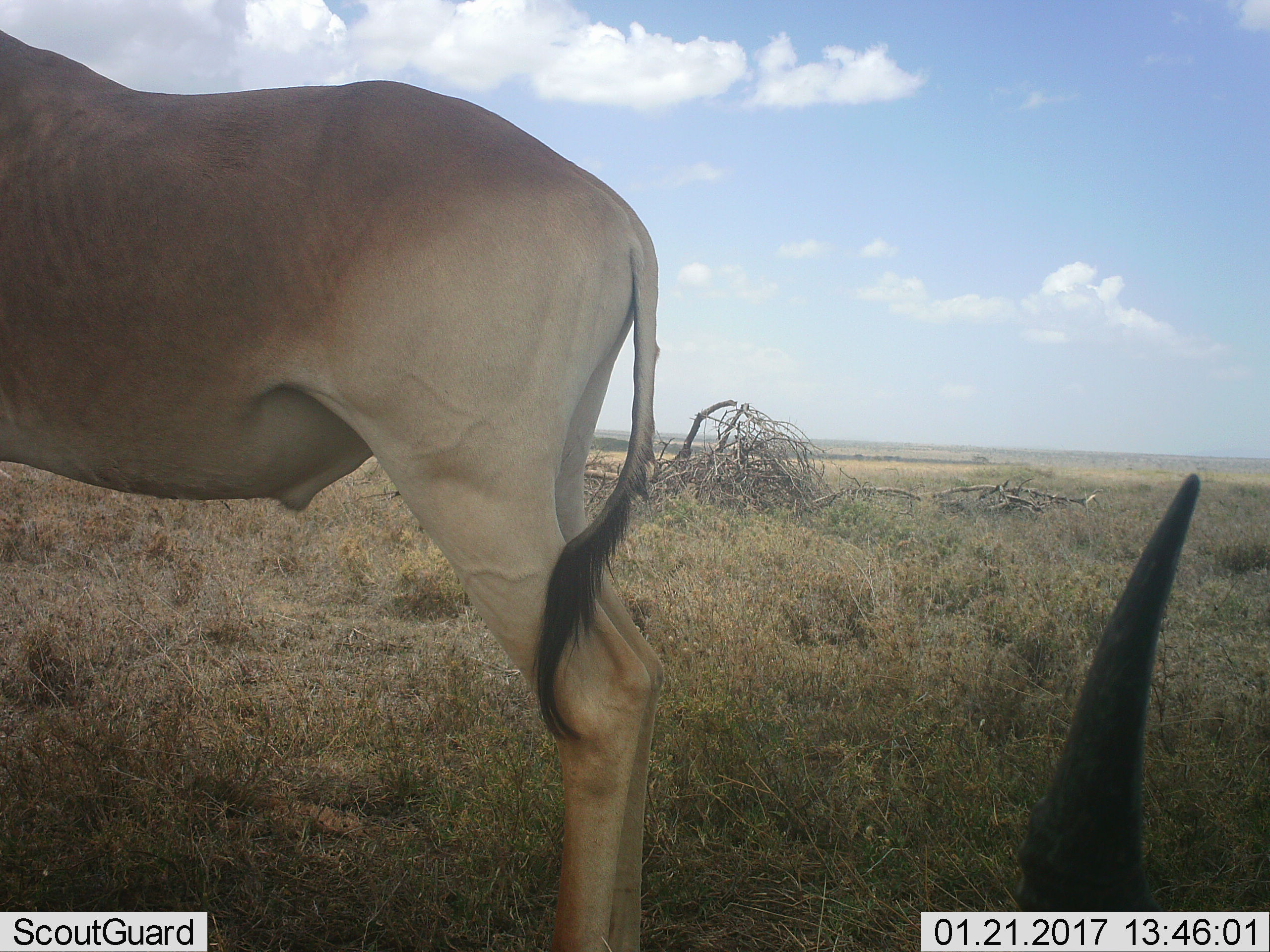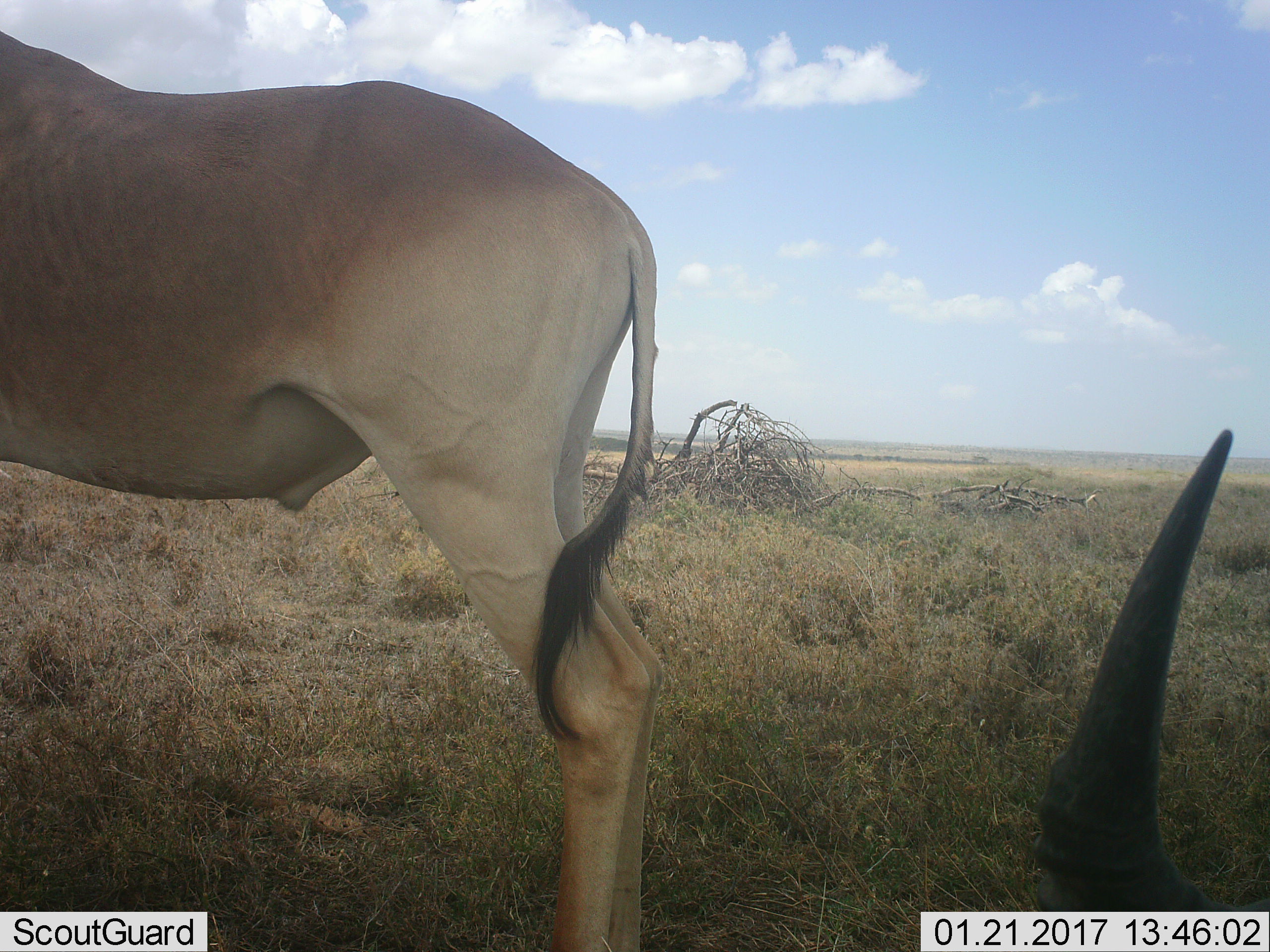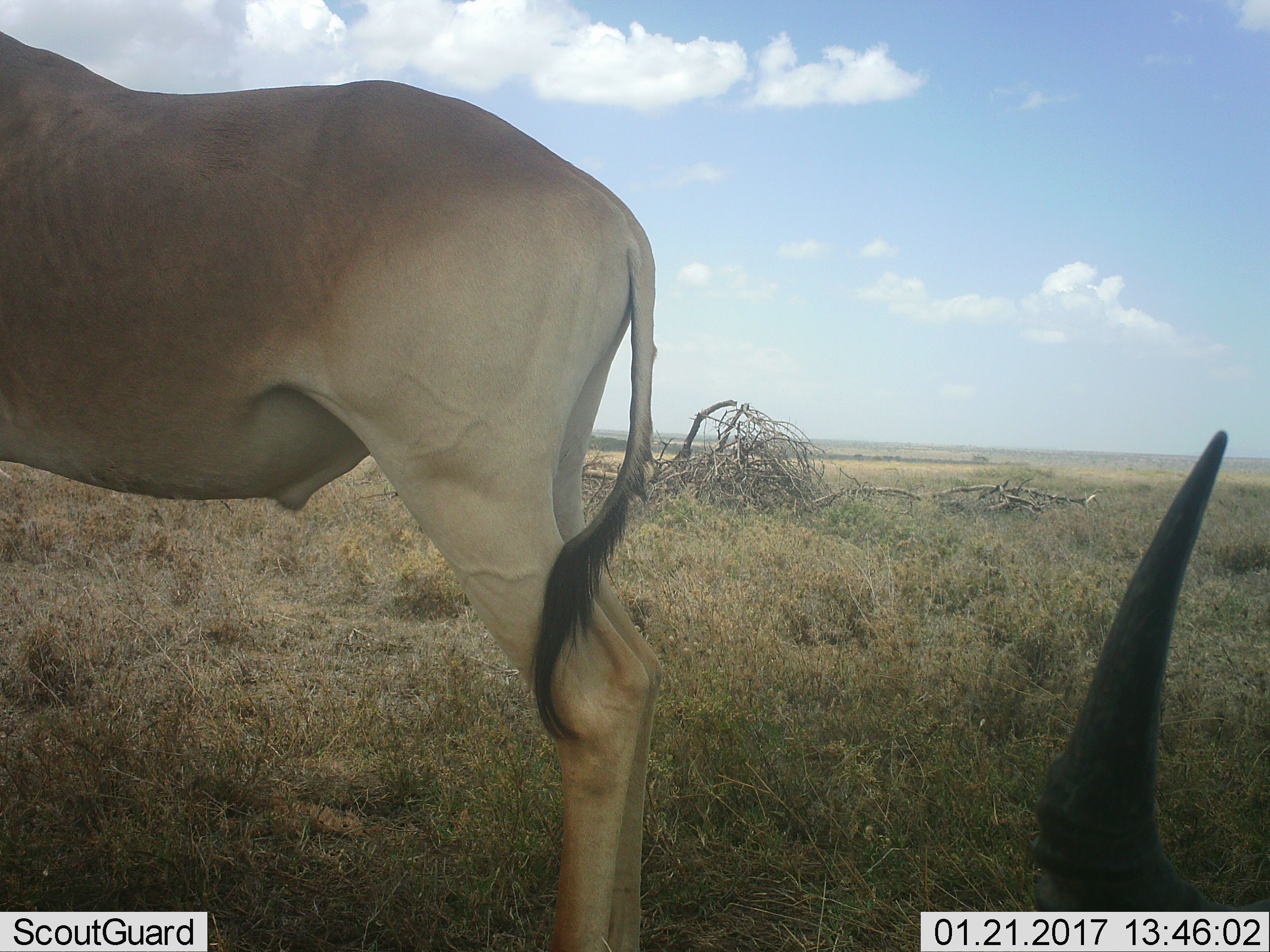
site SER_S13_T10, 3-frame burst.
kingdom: Animalia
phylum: Chordata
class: Mammalia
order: Artiodactyla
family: Bovidae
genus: Alcelaphus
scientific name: Alcelaphus buselaphus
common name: hartebeest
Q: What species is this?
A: Hartebeest (Alcelaphus buselaphus).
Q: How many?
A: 2.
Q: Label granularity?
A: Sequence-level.